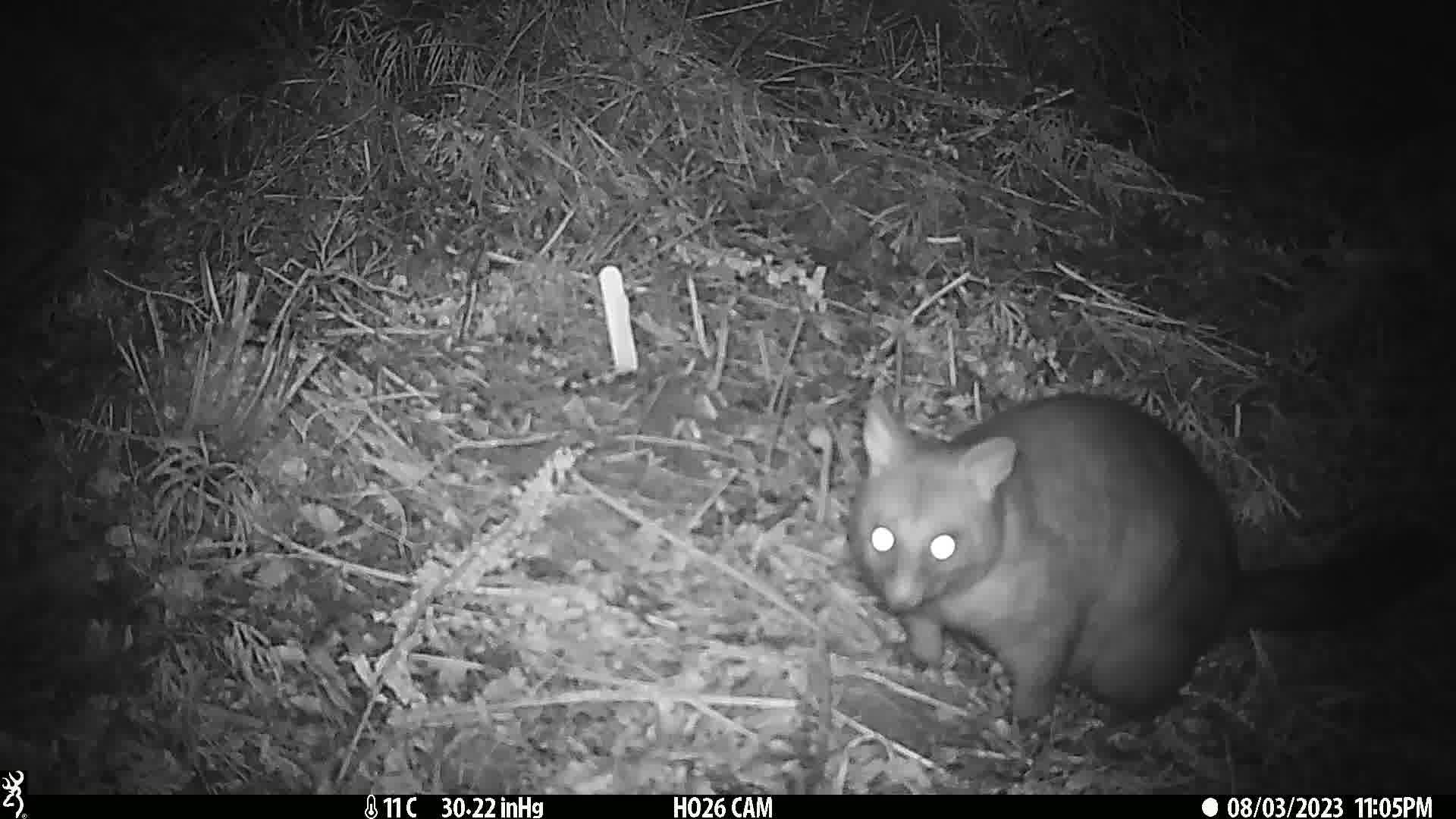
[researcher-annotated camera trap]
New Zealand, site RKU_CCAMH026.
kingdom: Animalia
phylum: Chordata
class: Mammalia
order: Diprotodontia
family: Phalangeridae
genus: Trichosurus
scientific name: Trichosurus vulpecula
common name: common brushtail possum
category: possum